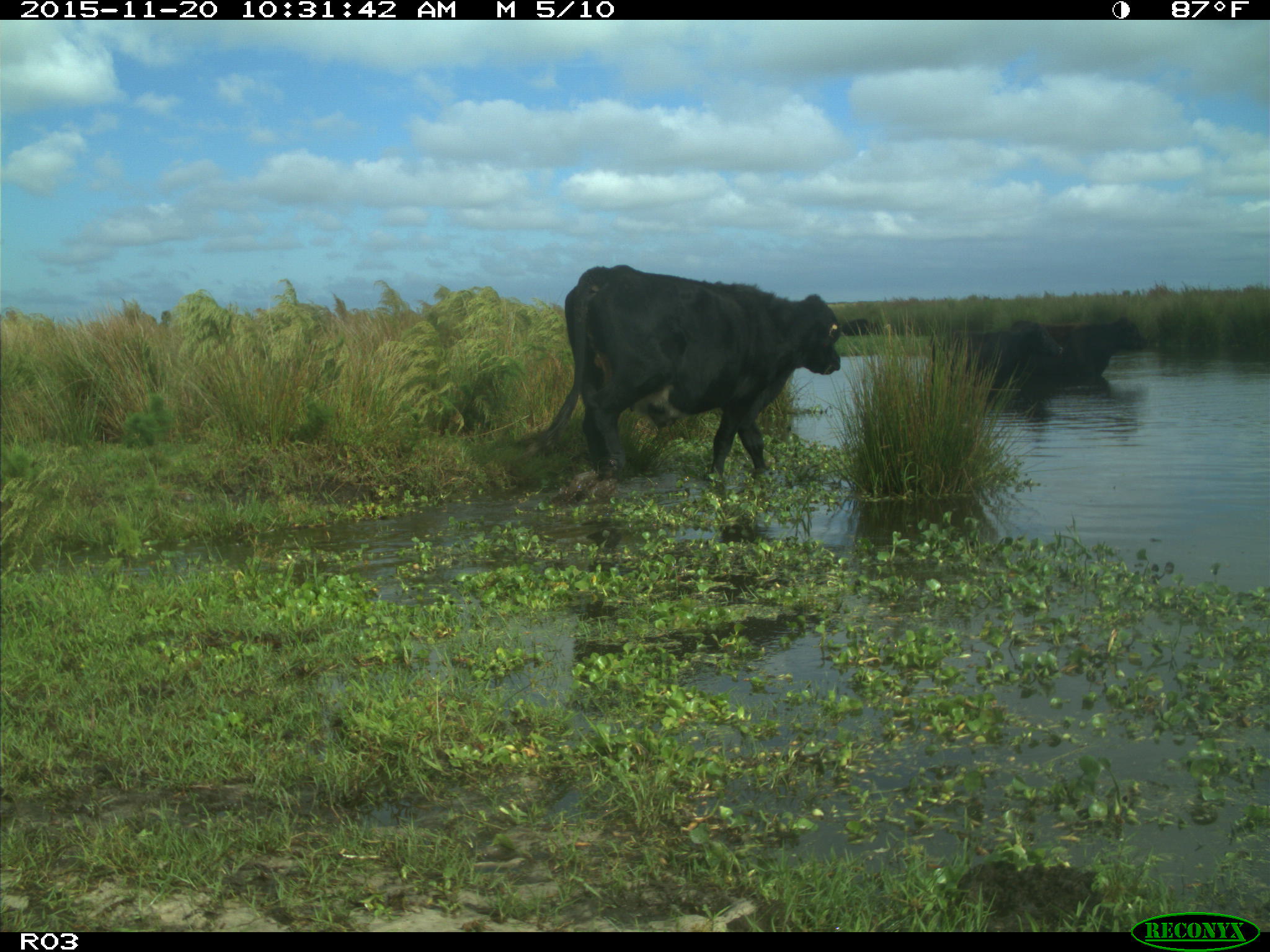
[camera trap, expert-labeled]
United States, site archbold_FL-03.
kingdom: Animalia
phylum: Chordata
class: Mammalia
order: Artiodactyla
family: Bovidae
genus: Bos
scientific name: Bos taurus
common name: domestic cow